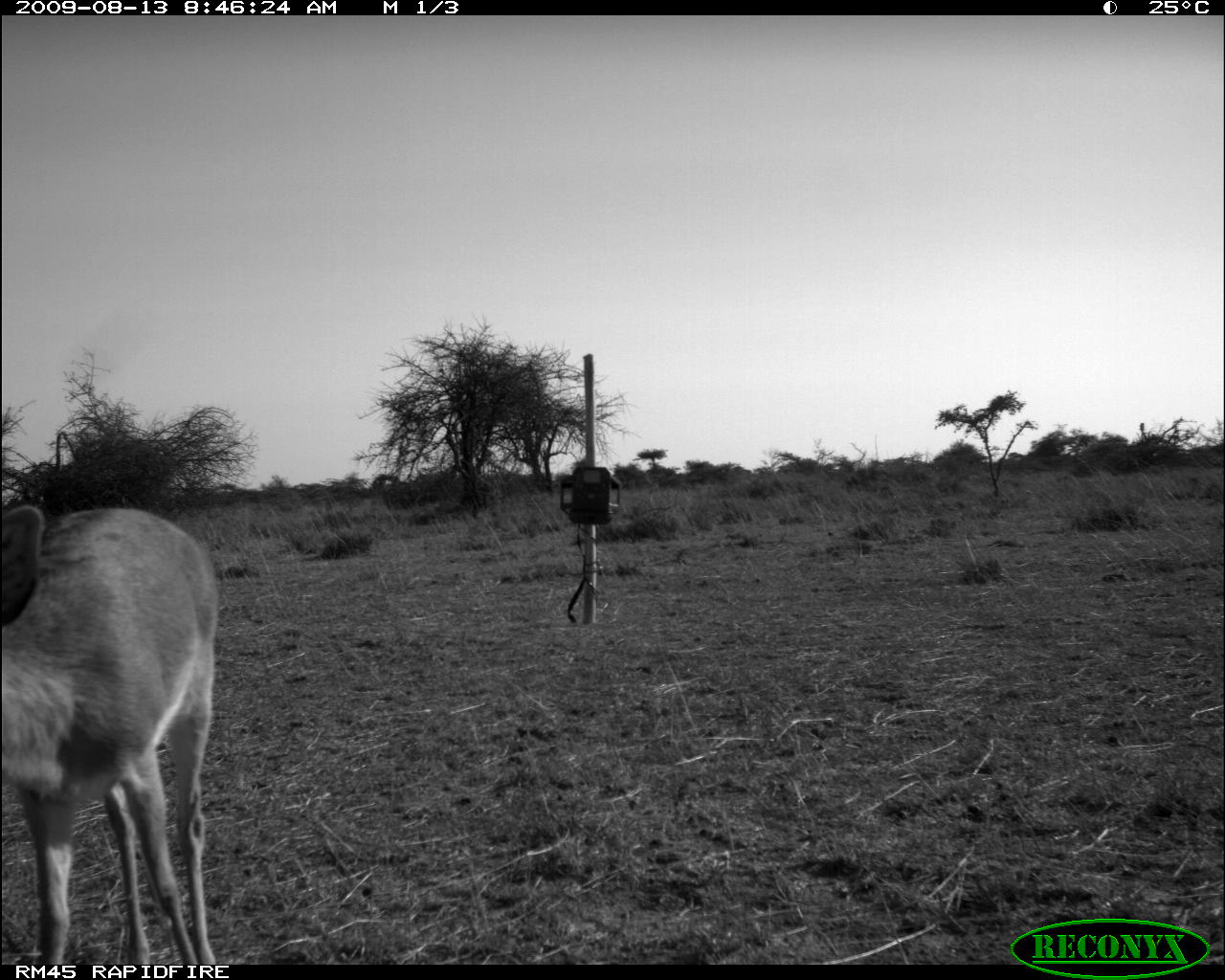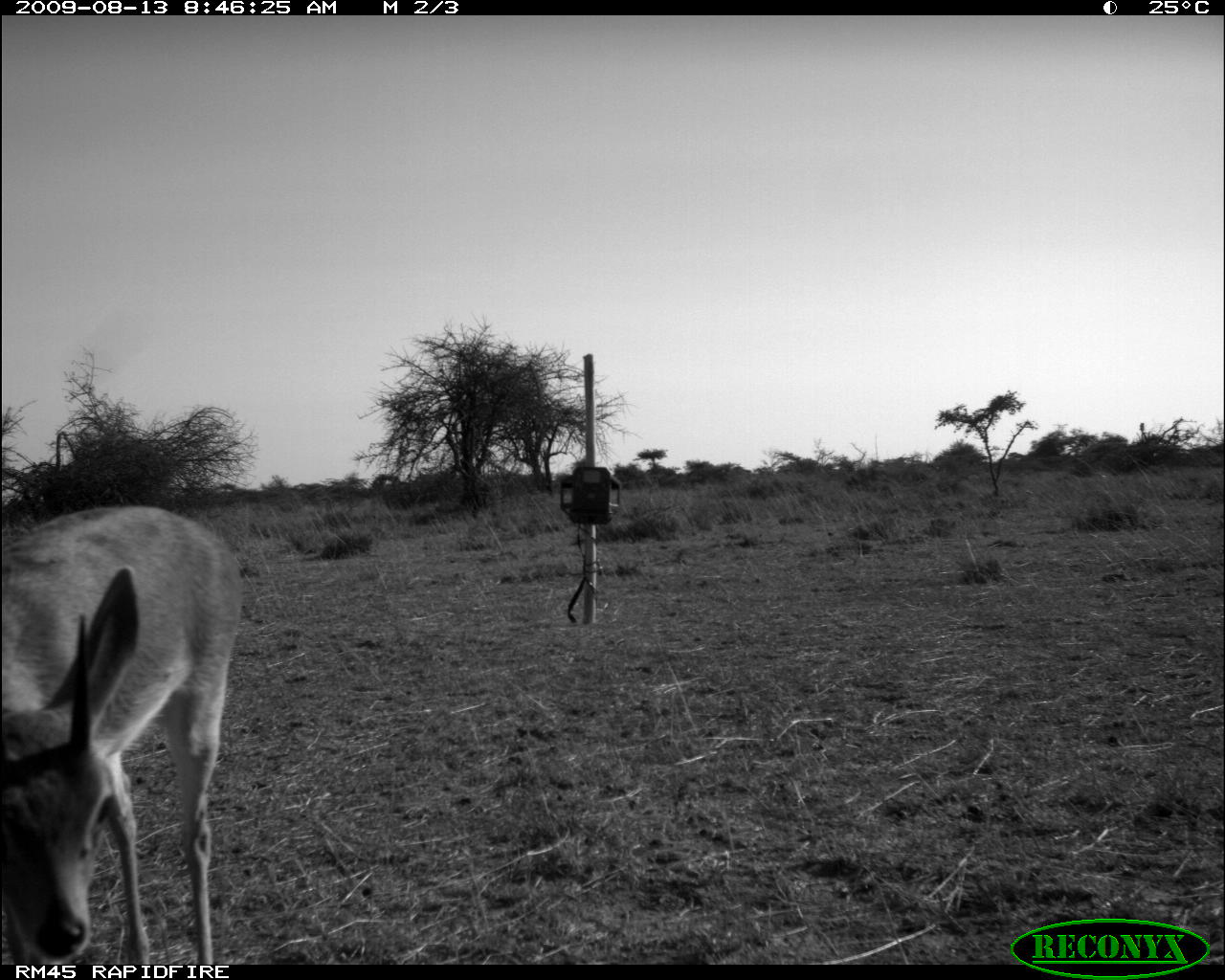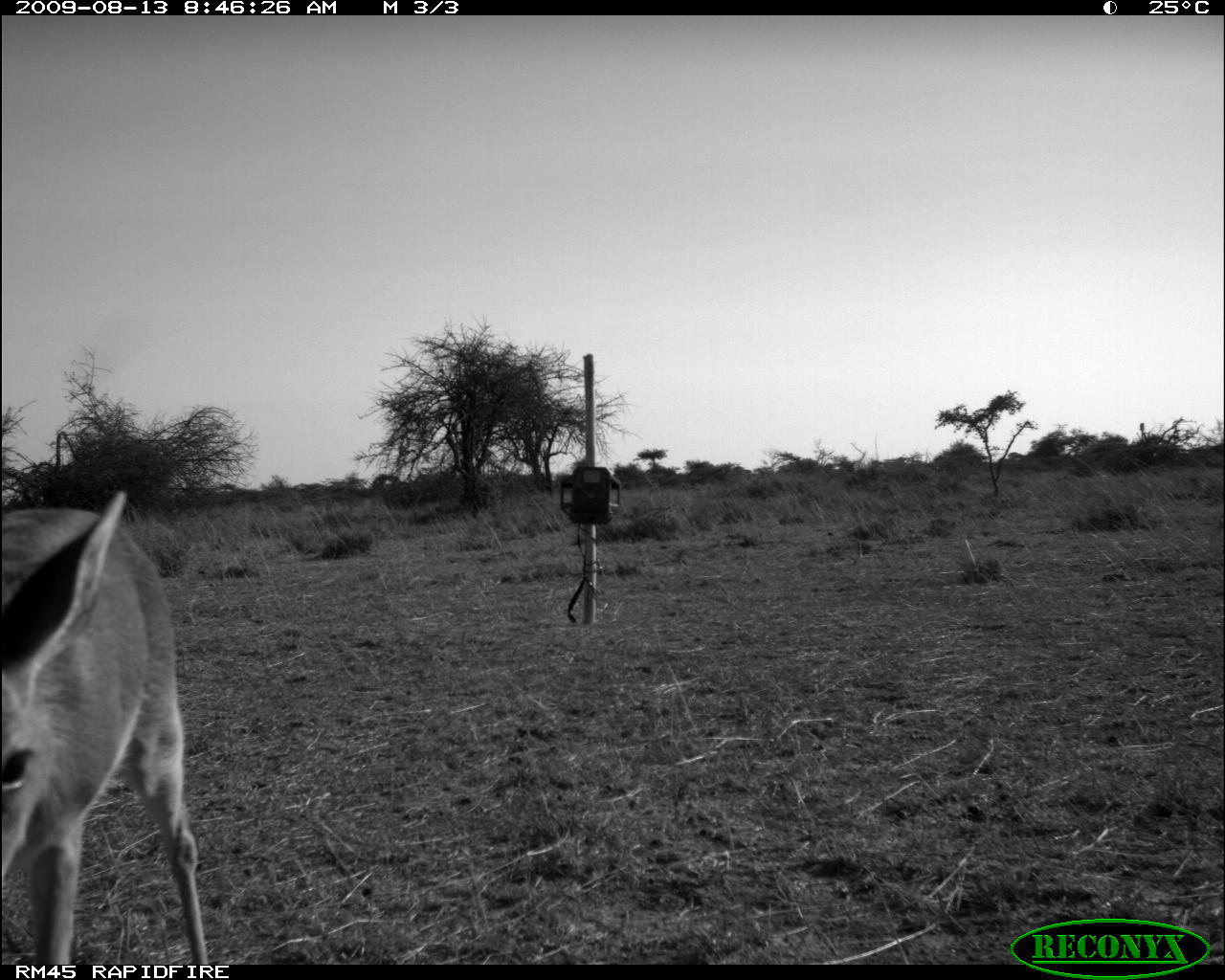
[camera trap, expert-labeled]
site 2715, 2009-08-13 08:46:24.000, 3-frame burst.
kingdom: Animalia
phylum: Chordata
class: Mammalia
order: Artiodactyla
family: Bovidae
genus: Sylvicapra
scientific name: Sylvicapra grimmia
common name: bush duiker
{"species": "Sylvicapra grimmia (bush duiker)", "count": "1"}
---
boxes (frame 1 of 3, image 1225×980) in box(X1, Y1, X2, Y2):
sylvicapra grimmia: box(0, 505, 220, 964)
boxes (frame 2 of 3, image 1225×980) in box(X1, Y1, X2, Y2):
sylvicapra grimmia: box(0, 503, 245, 964)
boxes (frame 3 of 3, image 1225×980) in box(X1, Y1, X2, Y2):
sylvicapra grimmia: box(0, 488, 212, 965)